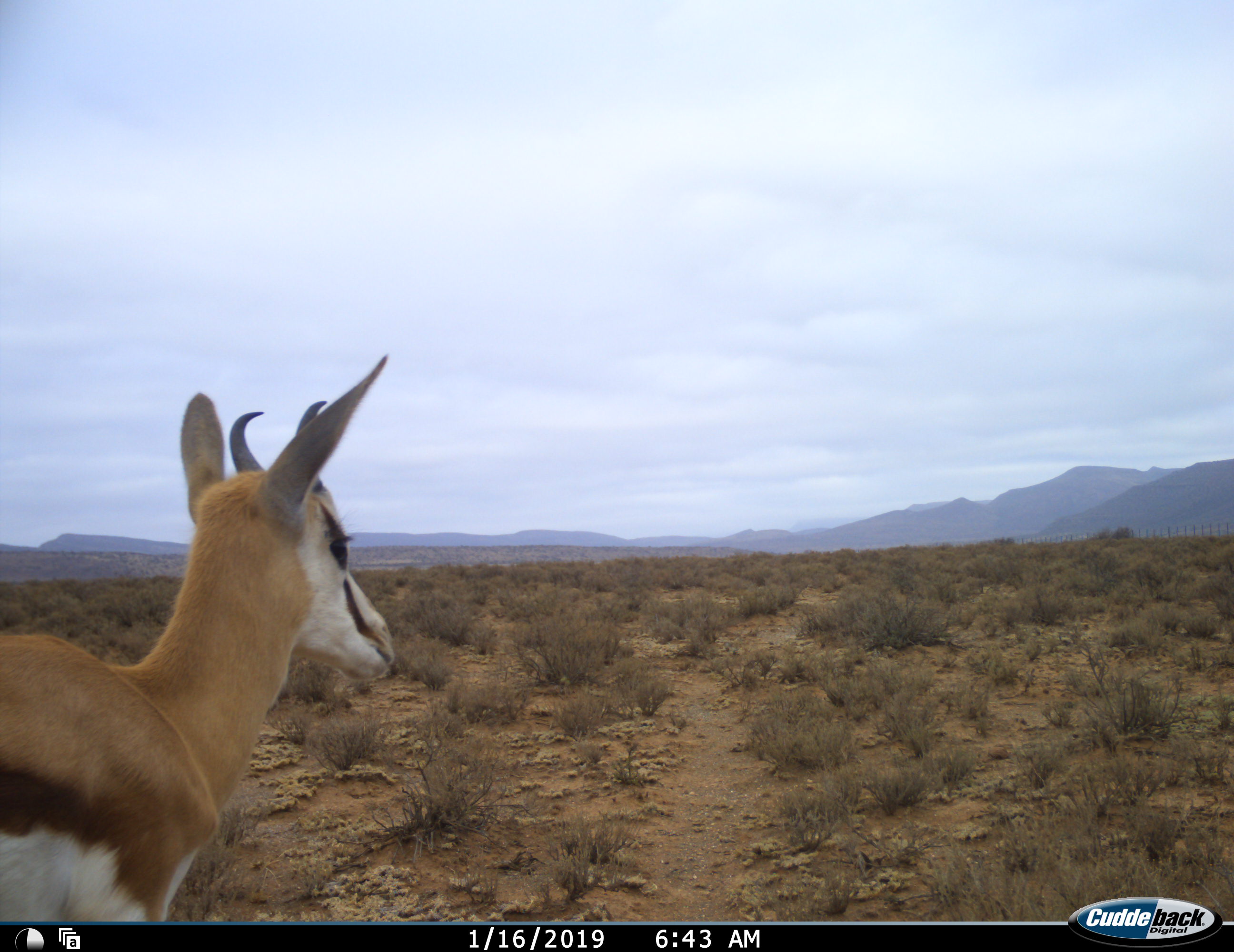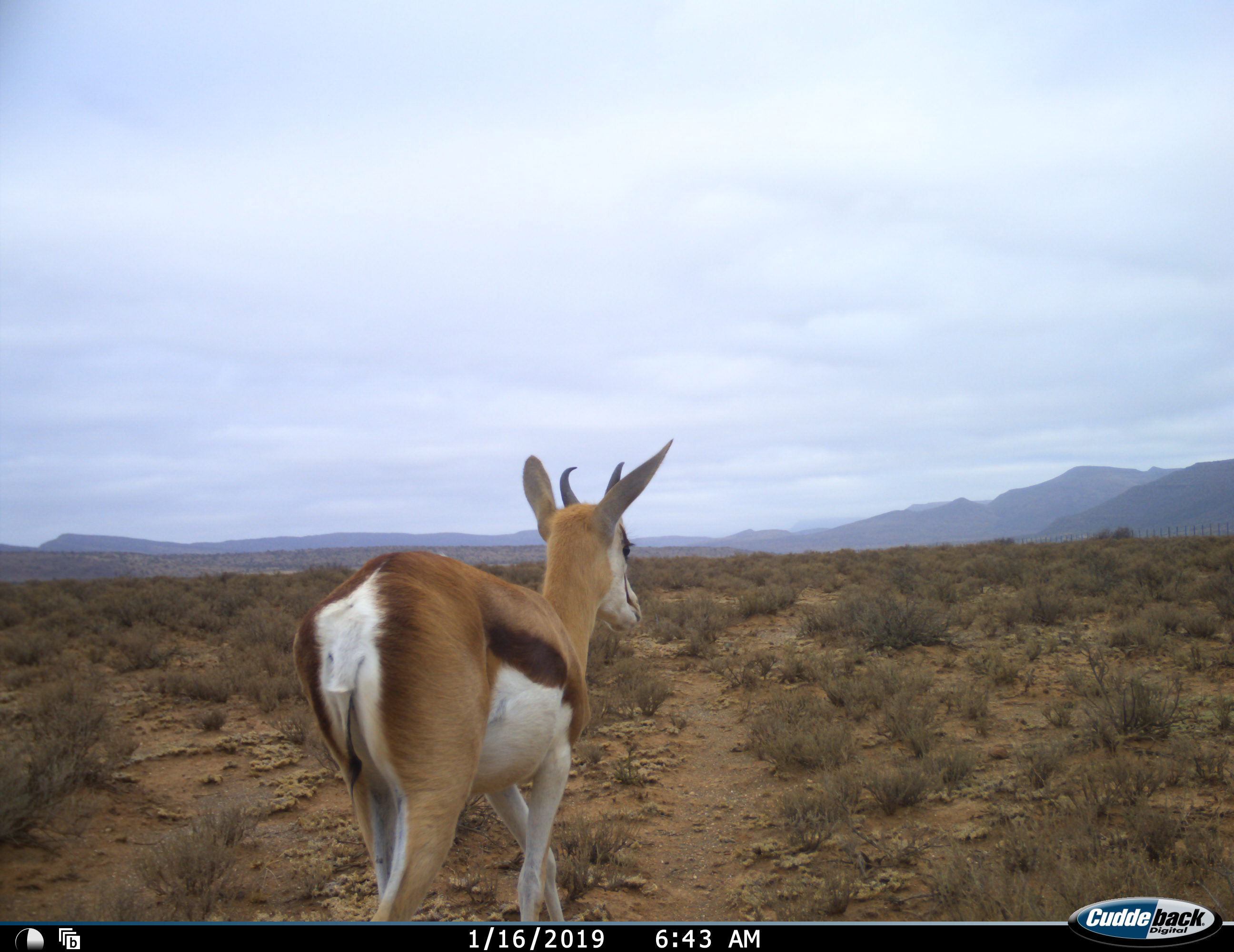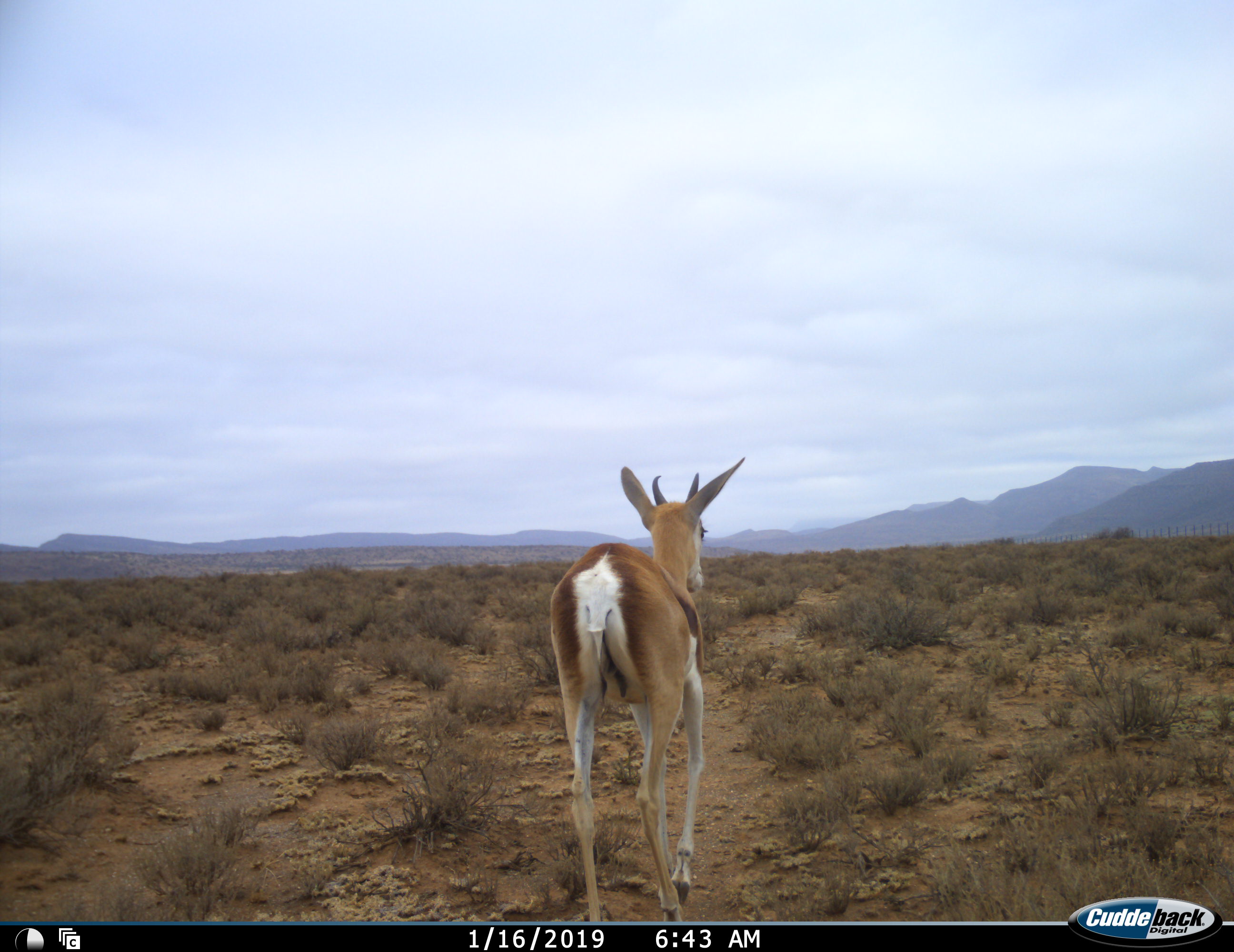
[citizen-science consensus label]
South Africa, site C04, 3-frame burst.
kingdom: Animalia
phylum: Chordata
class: Mammalia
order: Artiodactyla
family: Bovidae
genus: Antidorcas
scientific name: Antidorcas marsupialis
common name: springbok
Springbok (Antidorcas marsupialis), count 1. Behavior (volunteer vote fractions): standing 12%, resting 0%, moving 88%, interacting 0%. Young present (vote fraction): 12%. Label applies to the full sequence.